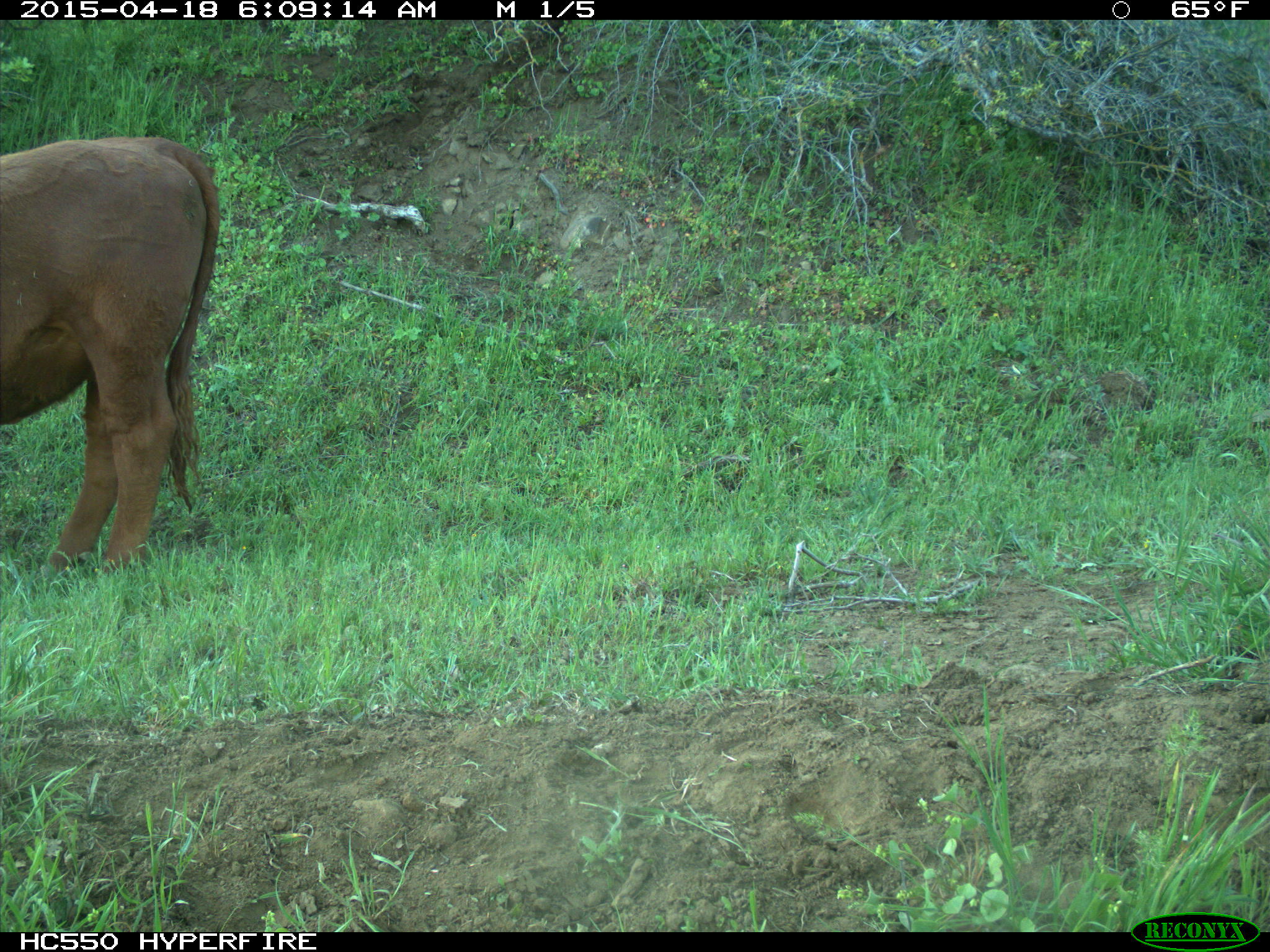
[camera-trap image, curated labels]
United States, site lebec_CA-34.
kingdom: Animalia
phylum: Chordata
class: Mammalia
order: Artiodactyla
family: Bovidae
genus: Bos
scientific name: Bos taurus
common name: domestic cow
Bos taurus (domestic cow).